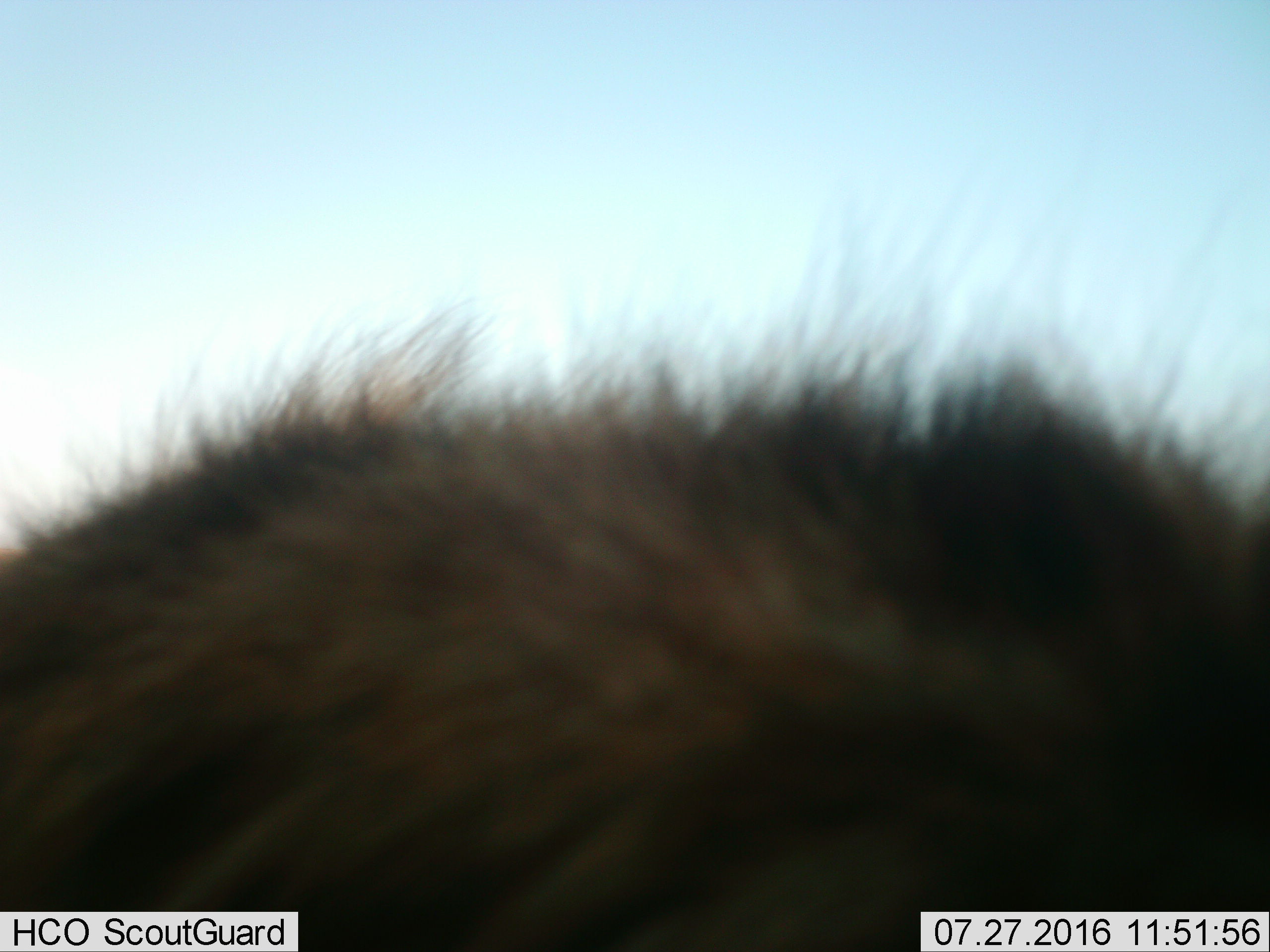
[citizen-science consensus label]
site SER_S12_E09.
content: unidentified animal